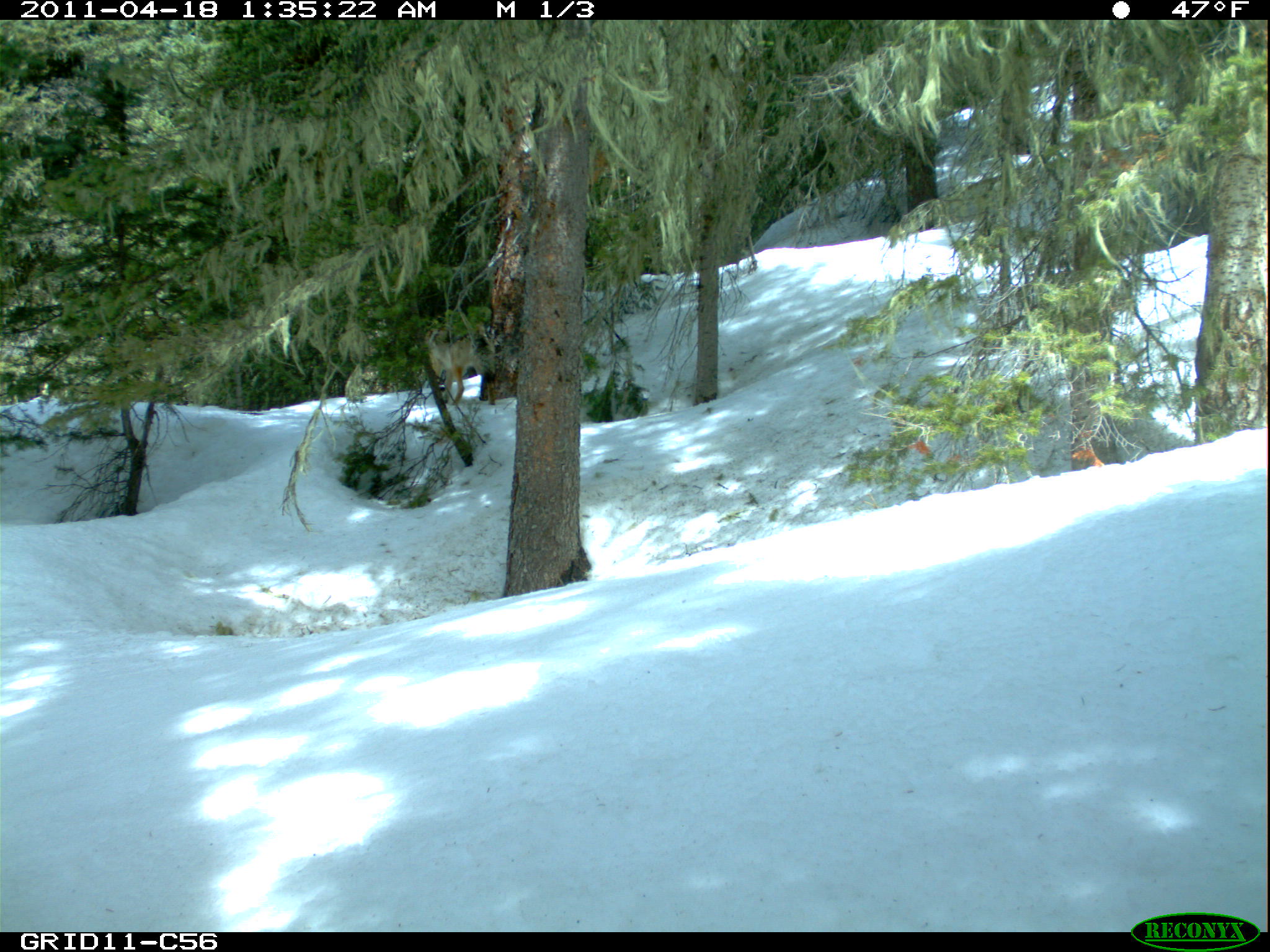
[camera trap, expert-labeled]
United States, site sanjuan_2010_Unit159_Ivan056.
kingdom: Animalia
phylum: Chordata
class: Mammalia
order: Carnivora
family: Canidae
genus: Canis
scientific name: Canis latrans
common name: coyote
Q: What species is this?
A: Canis latrans (coyote).